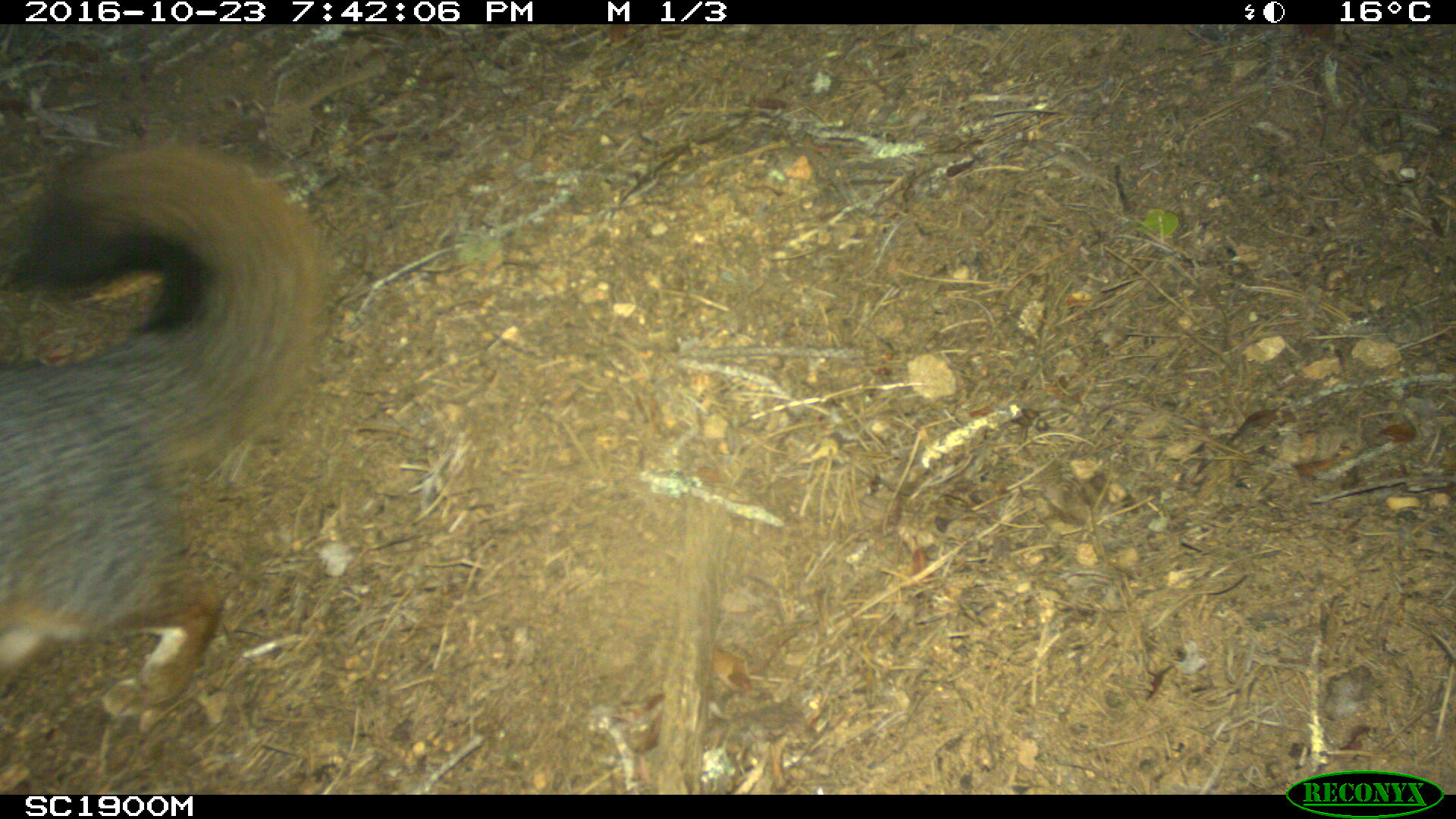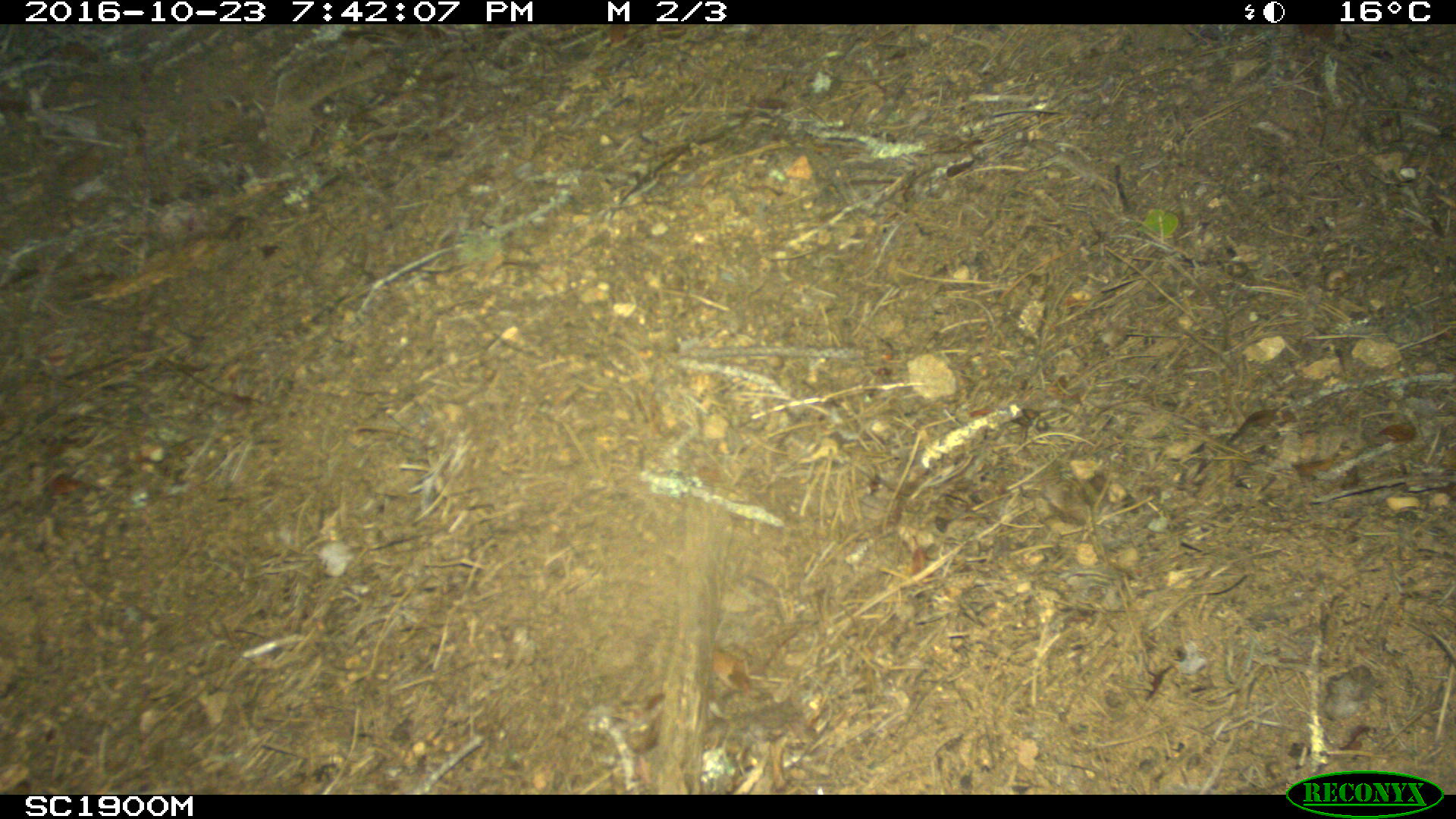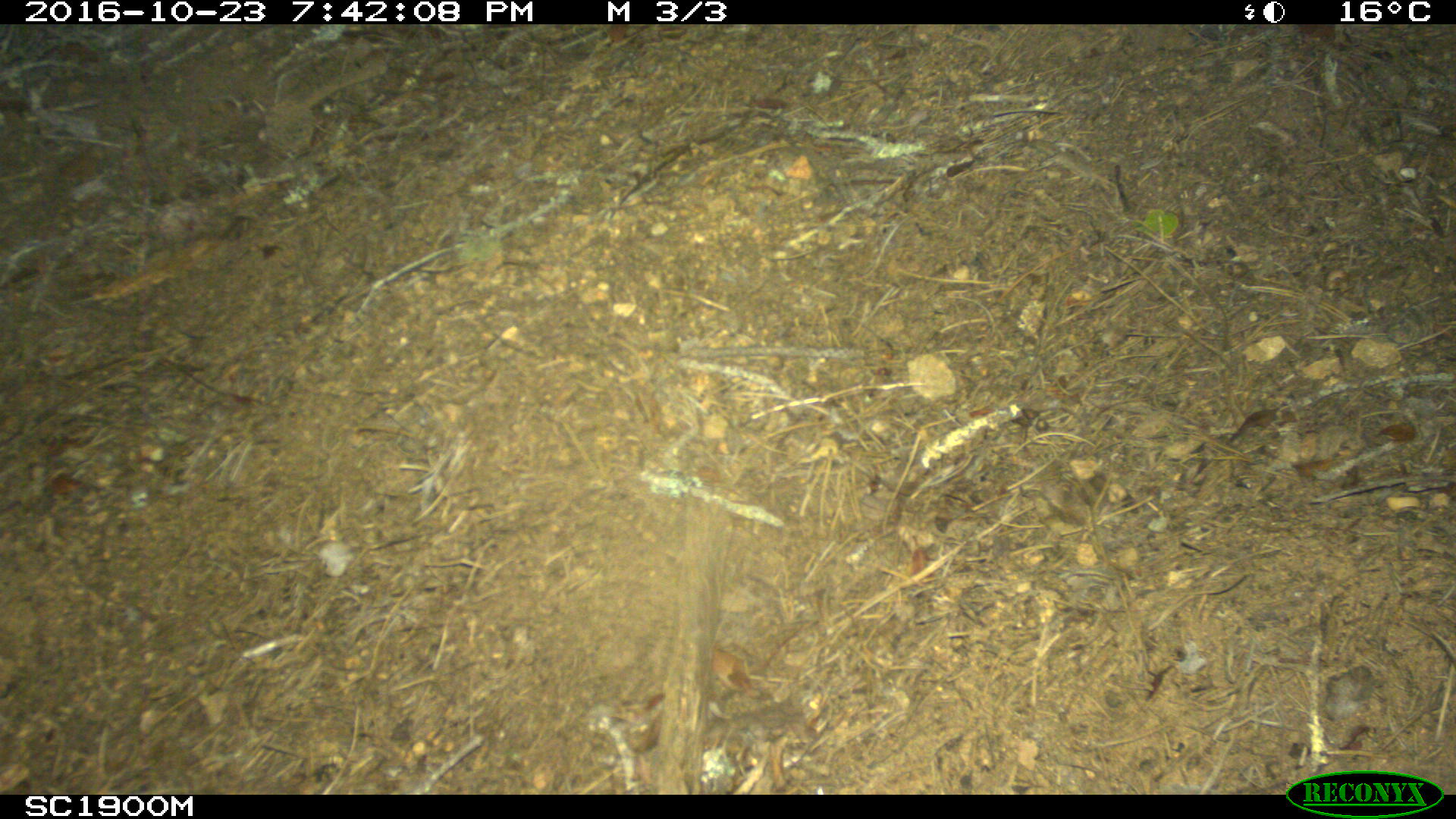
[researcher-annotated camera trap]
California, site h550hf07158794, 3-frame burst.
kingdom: Animalia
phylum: Chordata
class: Mammalia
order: Carnivora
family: Canidae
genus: Urocyon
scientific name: Urocyon littoralis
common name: island fox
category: fox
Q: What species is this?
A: Fox (island fox) (Urocyon littoralis).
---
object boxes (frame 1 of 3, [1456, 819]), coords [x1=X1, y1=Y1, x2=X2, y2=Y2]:
fox: [x1=0, y1=146, x2=324, y2=732]